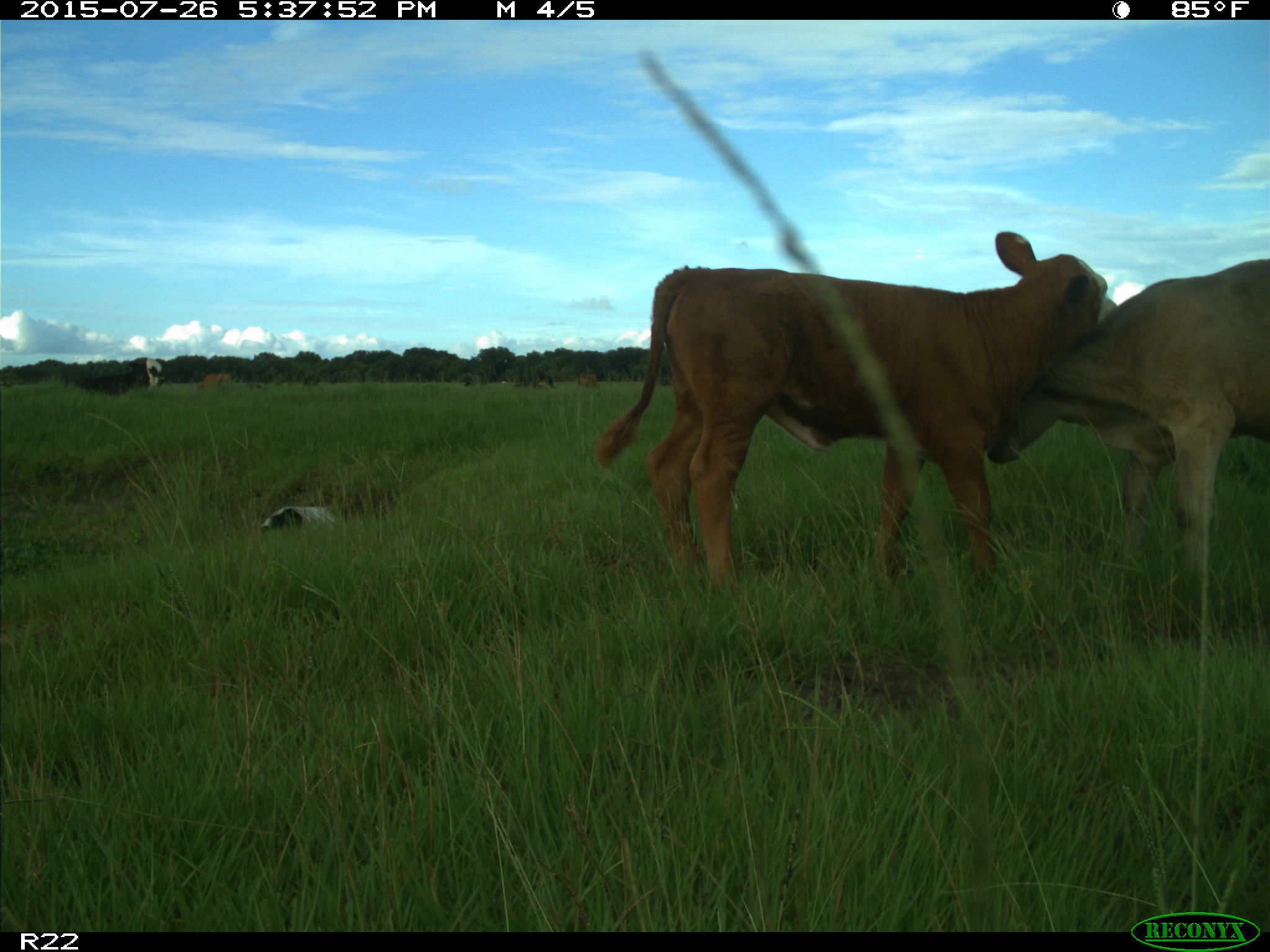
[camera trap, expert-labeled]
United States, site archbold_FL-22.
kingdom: Animalia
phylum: Chordata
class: Mammalia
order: Artiodactyla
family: Bovidae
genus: Bos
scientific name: Bos taurus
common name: domestic cow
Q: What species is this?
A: Bos taurus (domestic cow).